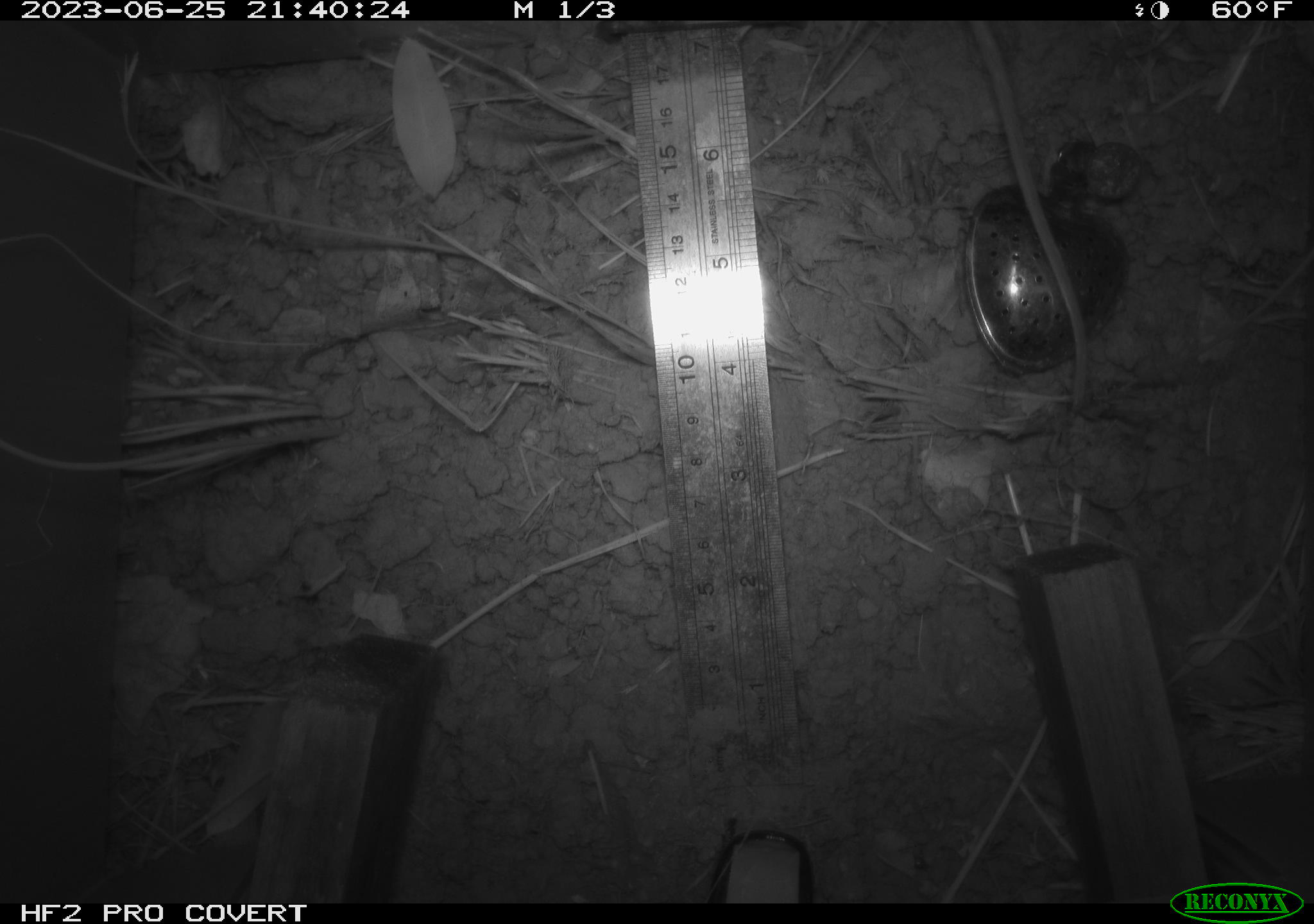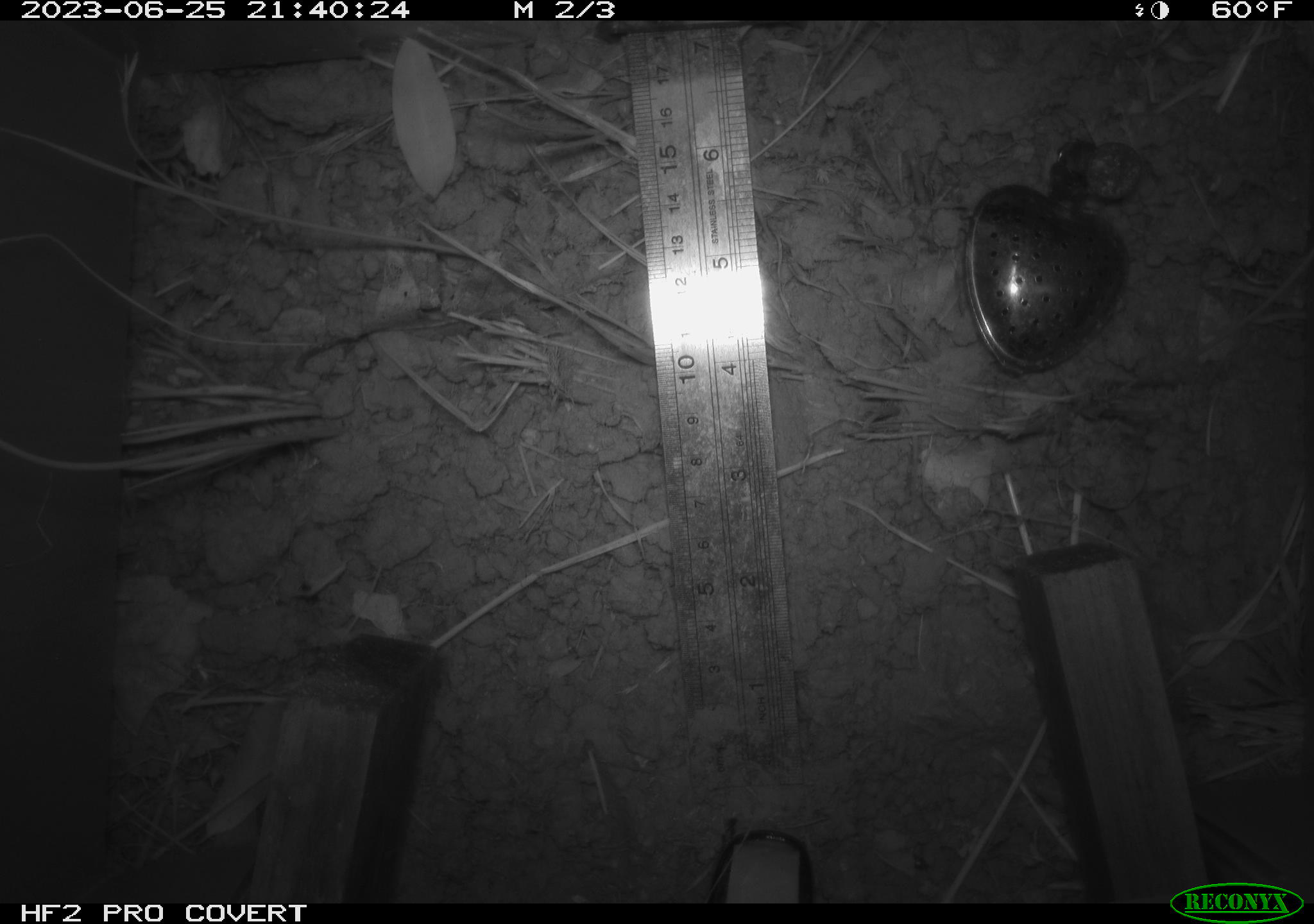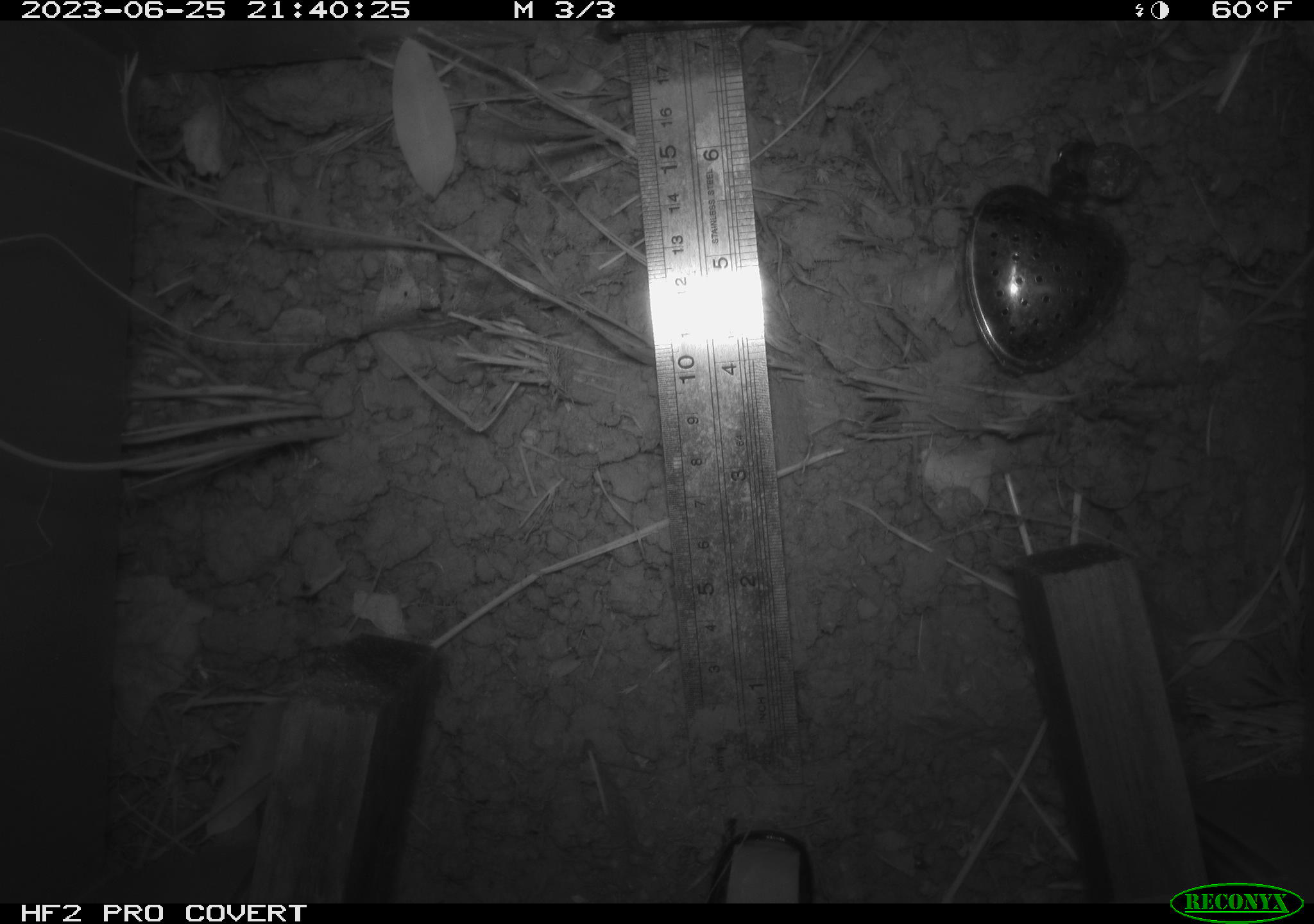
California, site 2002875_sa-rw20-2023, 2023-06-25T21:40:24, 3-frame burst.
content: unidentified animal